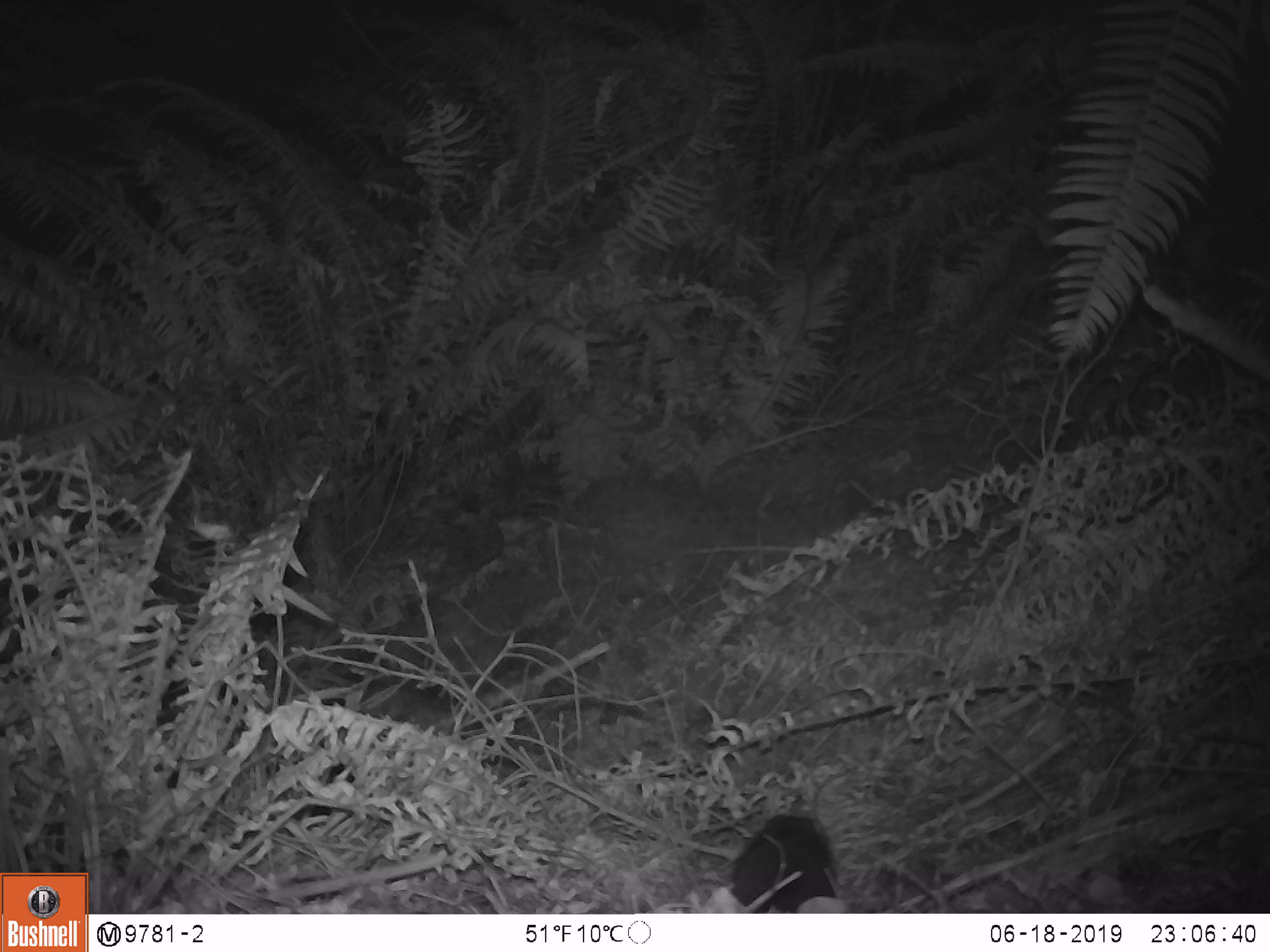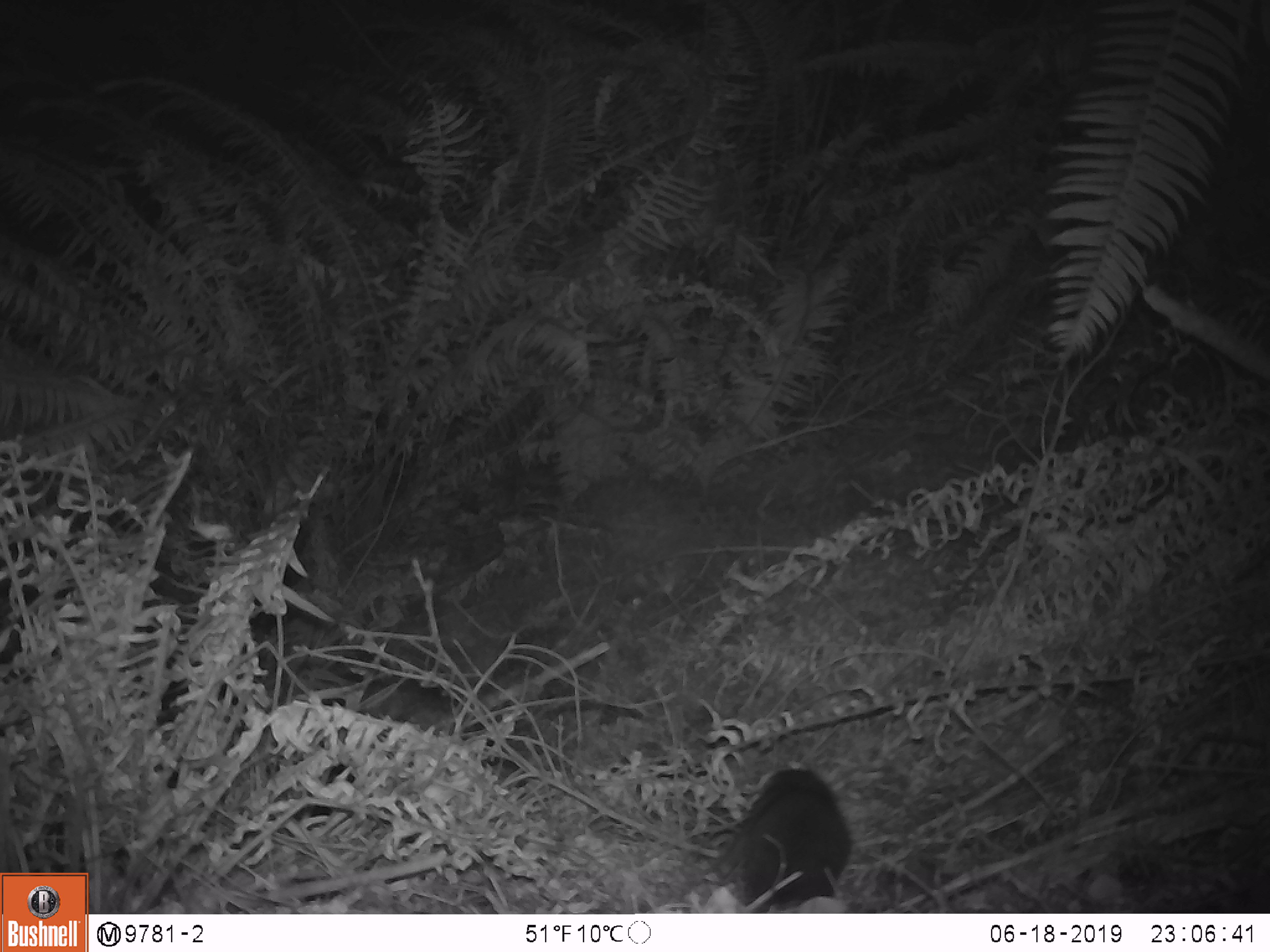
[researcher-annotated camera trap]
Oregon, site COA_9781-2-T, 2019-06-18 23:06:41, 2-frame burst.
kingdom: Animalia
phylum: Chordata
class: Mammalia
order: Rodentia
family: Aplodontiidae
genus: Aplodontia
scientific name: Aplodontia rufa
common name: mountain beaver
Mountain beaver (Aplodontia rufa).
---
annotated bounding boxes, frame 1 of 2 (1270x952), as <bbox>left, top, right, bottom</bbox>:
mountain beaver: <bbox>725, 813, 839, 910</bbox>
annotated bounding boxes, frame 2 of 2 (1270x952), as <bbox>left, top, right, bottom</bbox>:
mountain beaver: <bbox>731, 762, 857, 907</bbox>